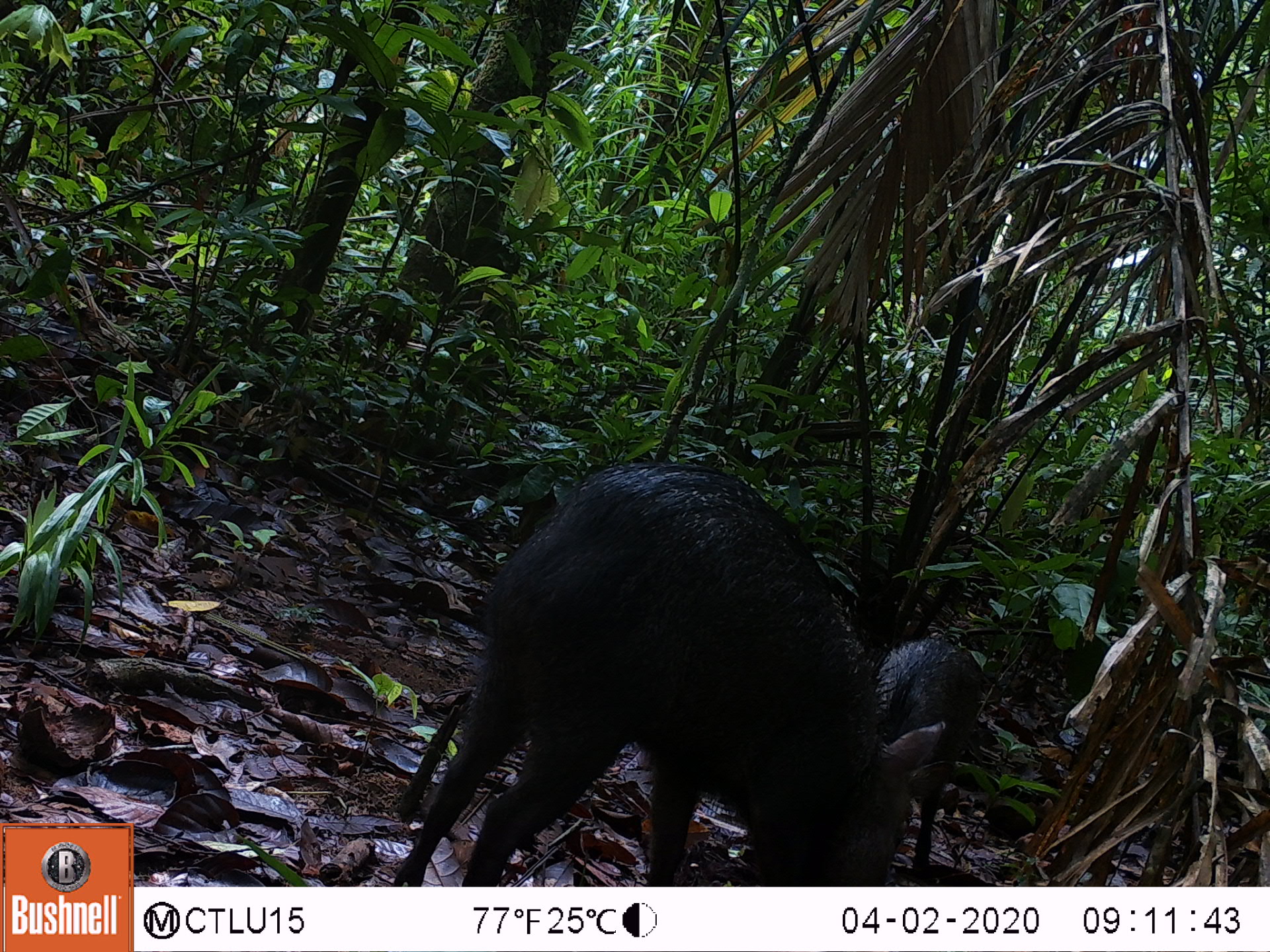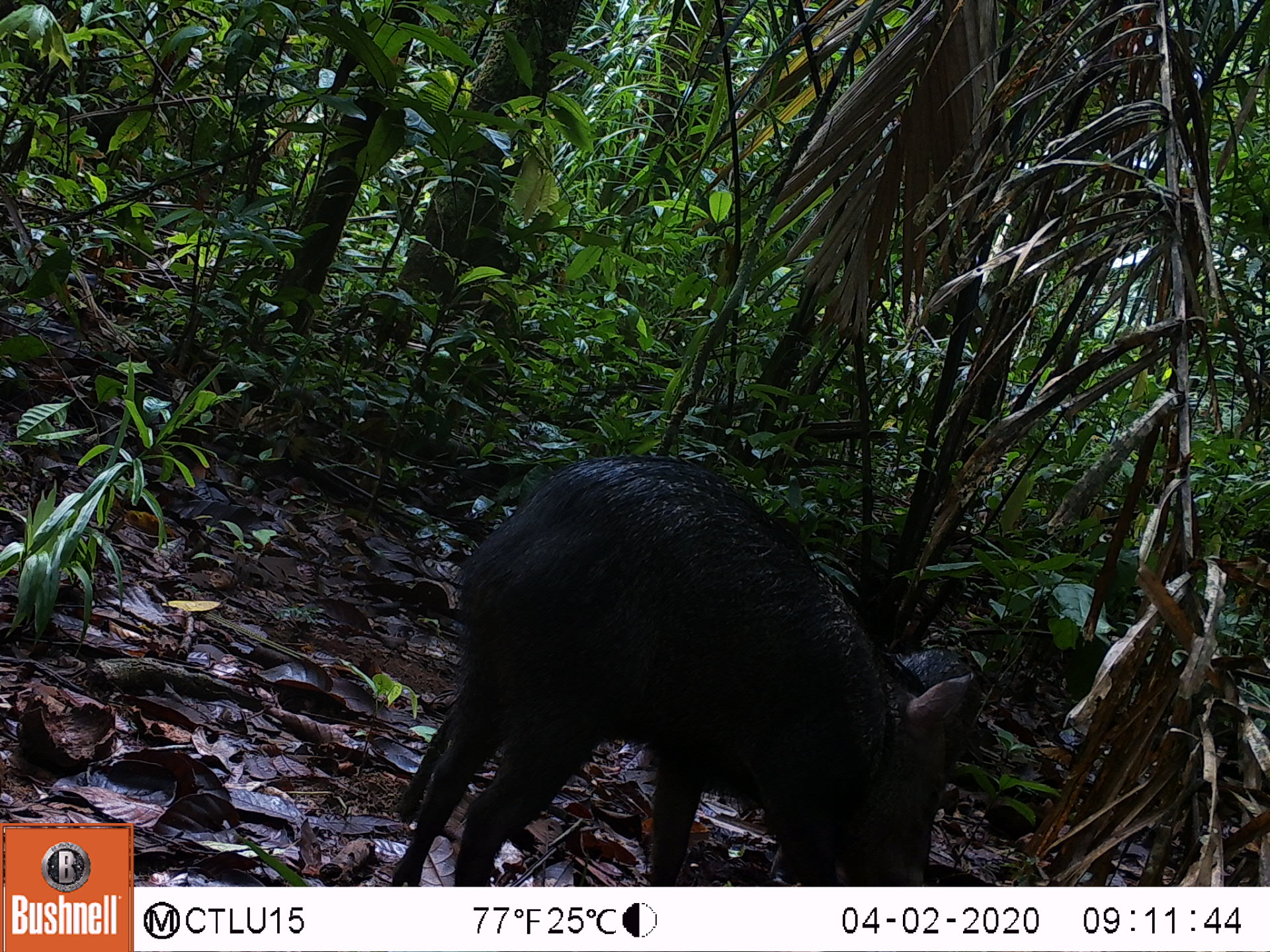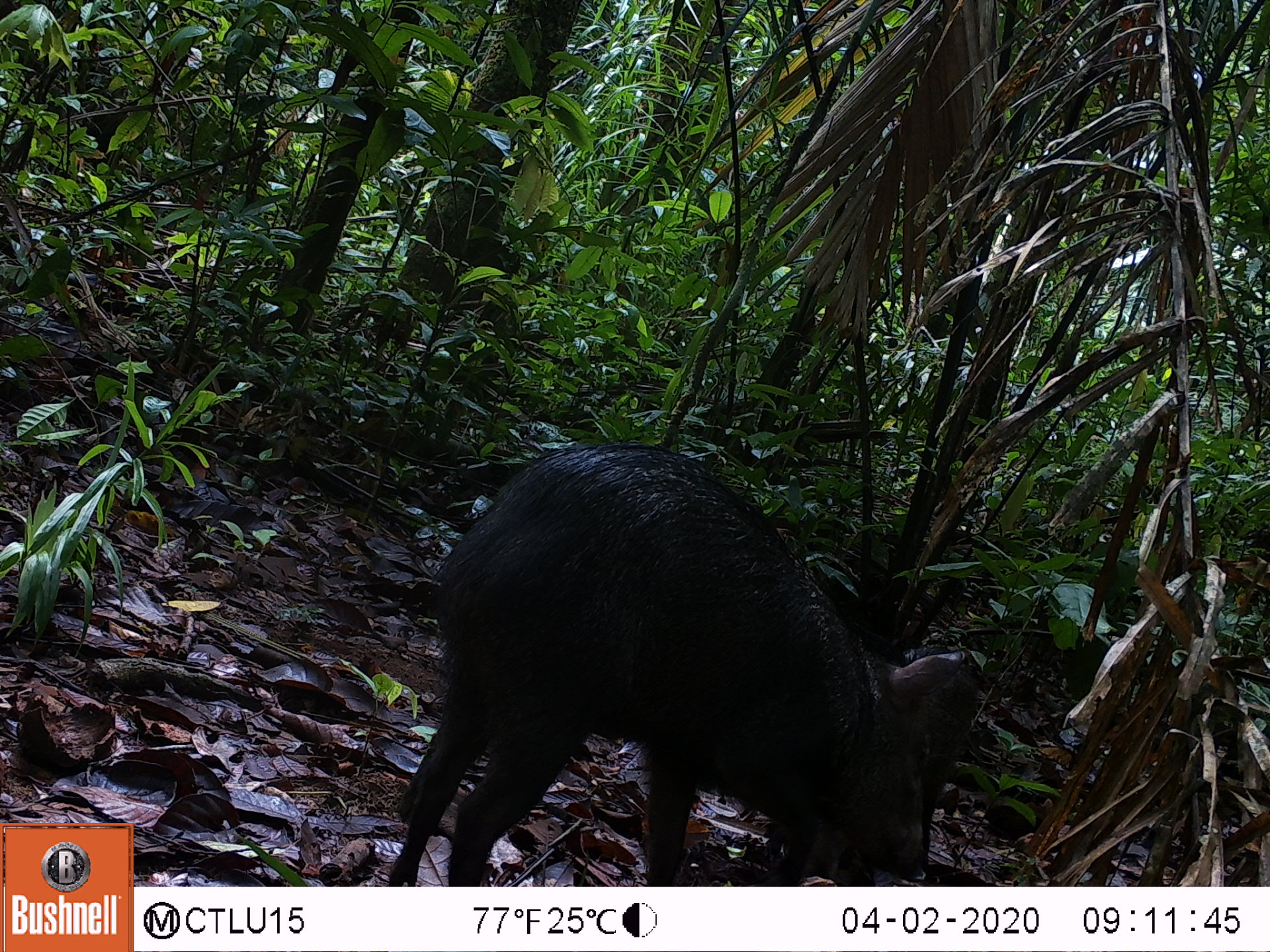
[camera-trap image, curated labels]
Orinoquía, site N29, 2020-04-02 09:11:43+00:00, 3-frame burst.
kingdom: Animalia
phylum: Chordata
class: Mammalia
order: Artiodactyla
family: Tayassuidae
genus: Pecari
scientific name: Pecari tajacu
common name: collared peccary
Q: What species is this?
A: Collared peccary (Pecari tajacu).